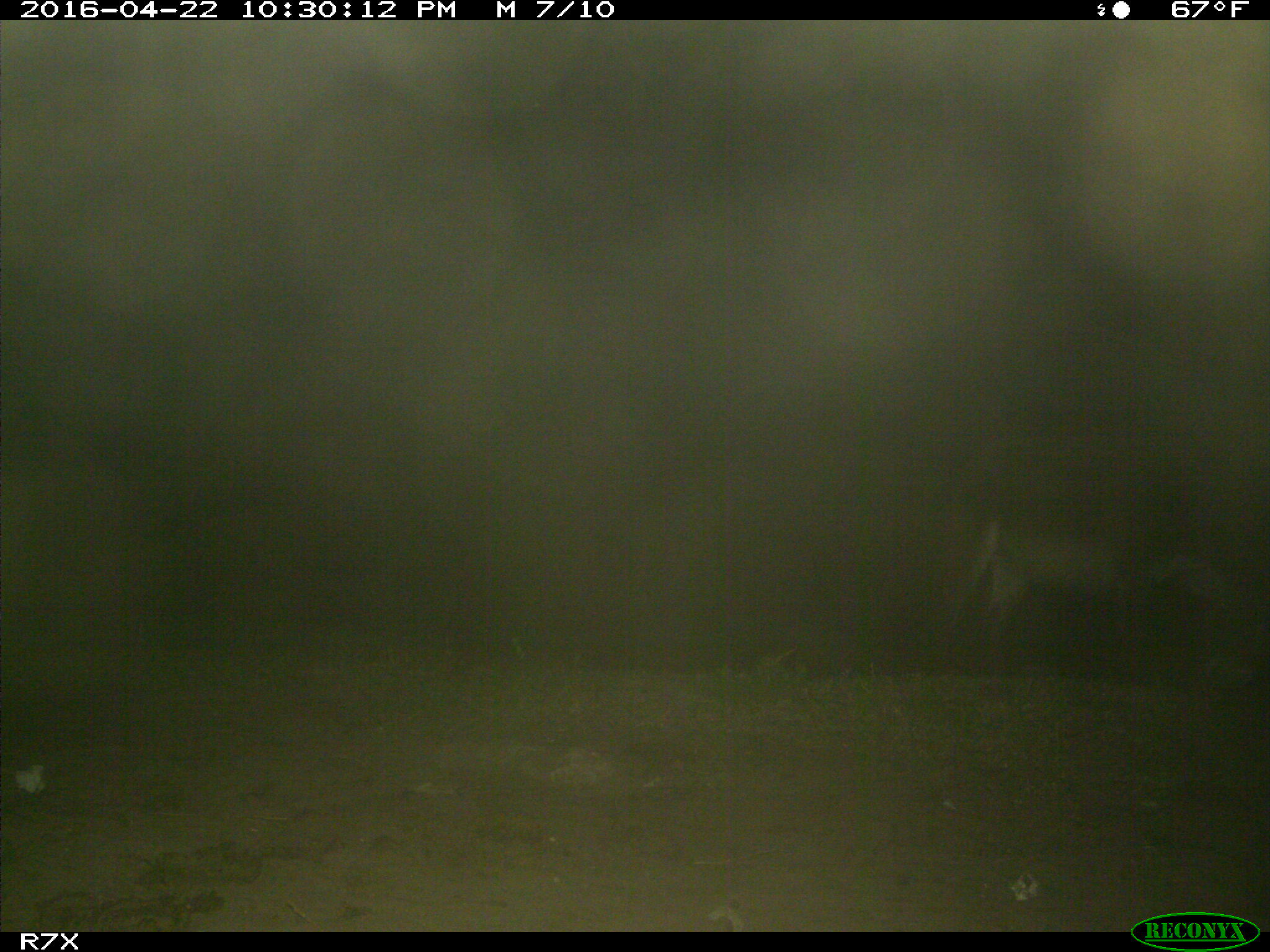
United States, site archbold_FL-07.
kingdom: Animalia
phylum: Chordata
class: Mammalia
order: Artiodactyla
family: Bovidae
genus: Bos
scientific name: Bos taurus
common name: domestic cow